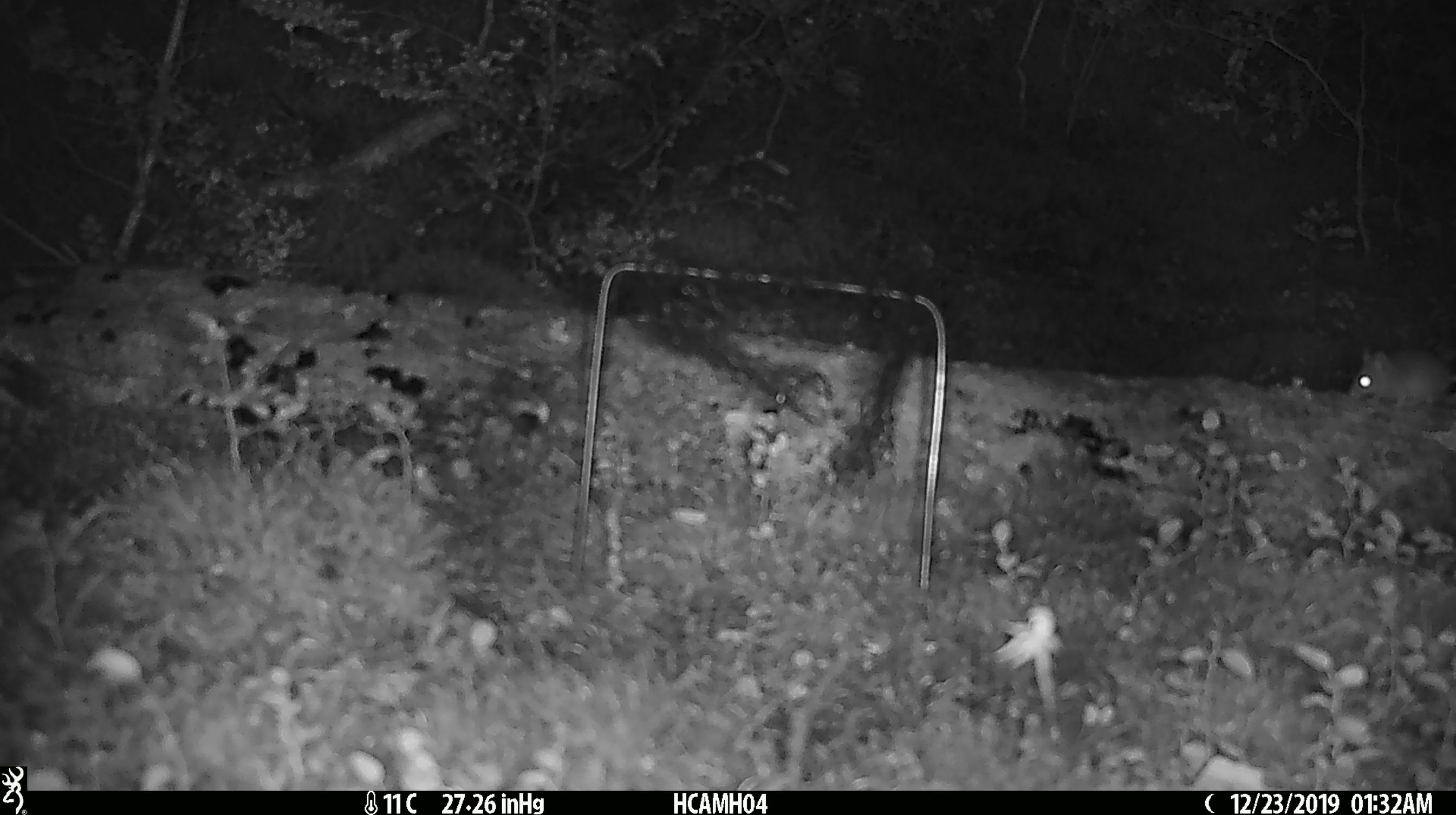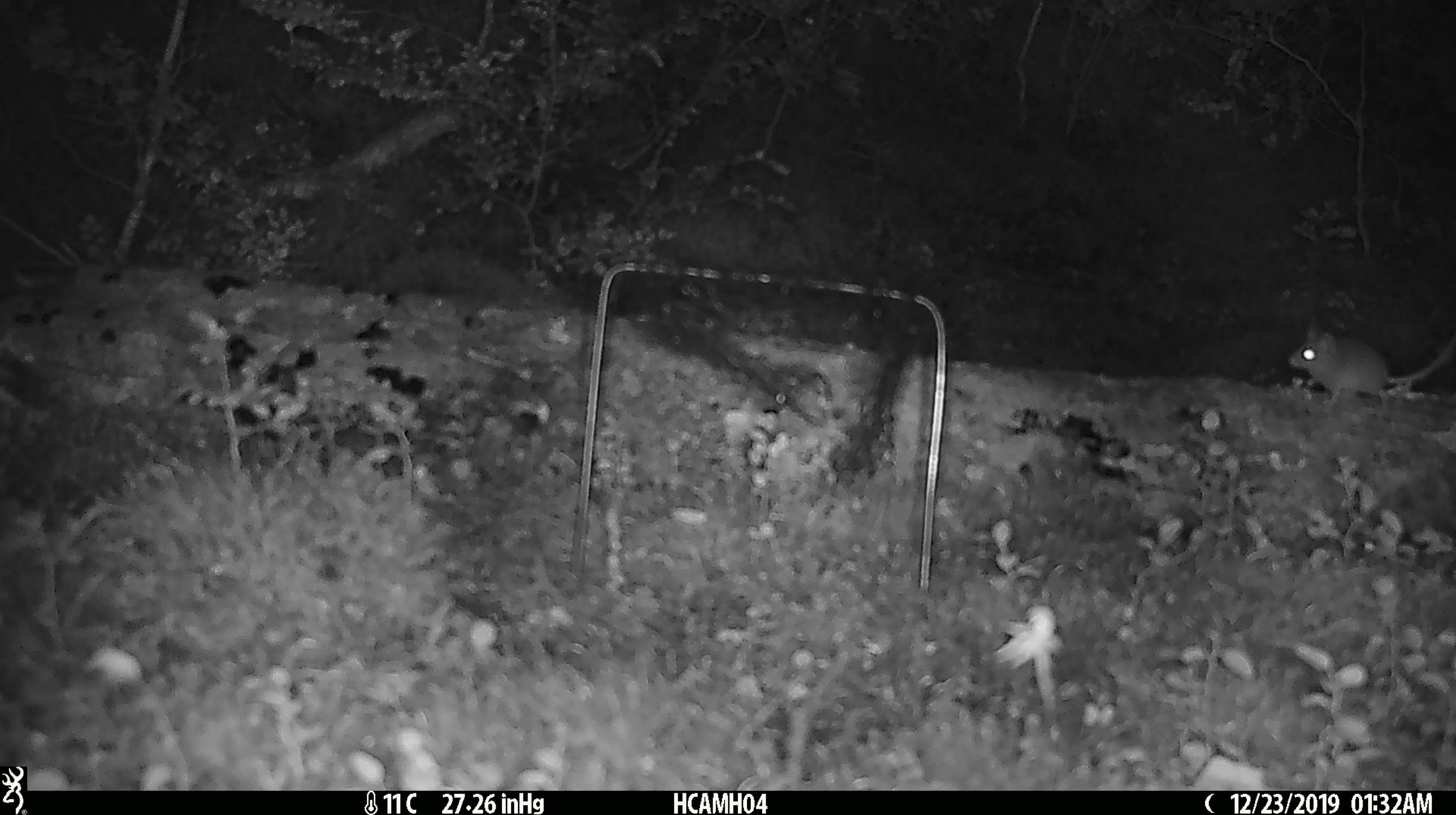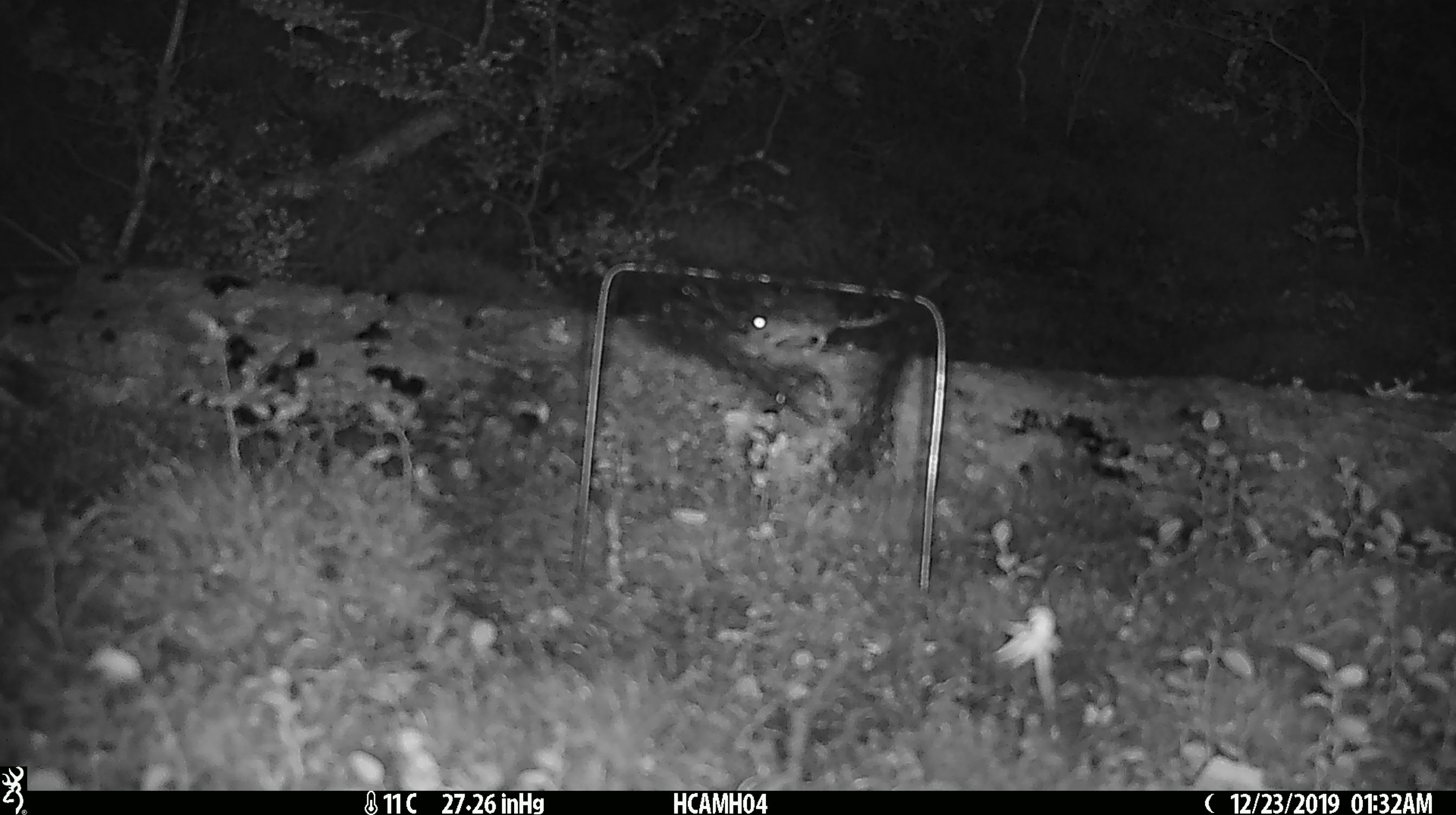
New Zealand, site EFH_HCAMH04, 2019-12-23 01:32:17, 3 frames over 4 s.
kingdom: Animalia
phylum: Chordata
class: Mammalia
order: Rodentia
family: Muridae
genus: Mus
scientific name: Mus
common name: mouse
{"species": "mouse (Mus)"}